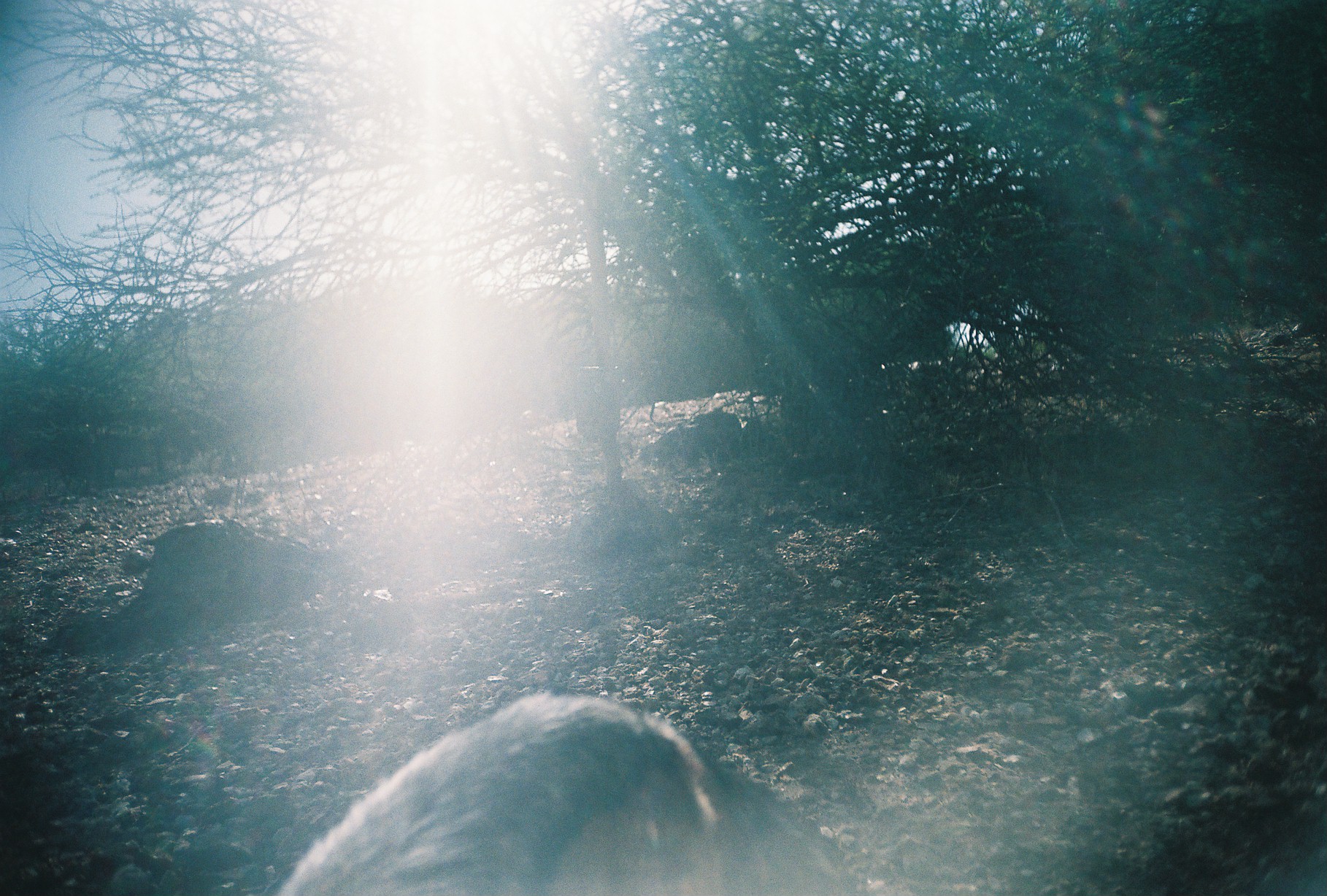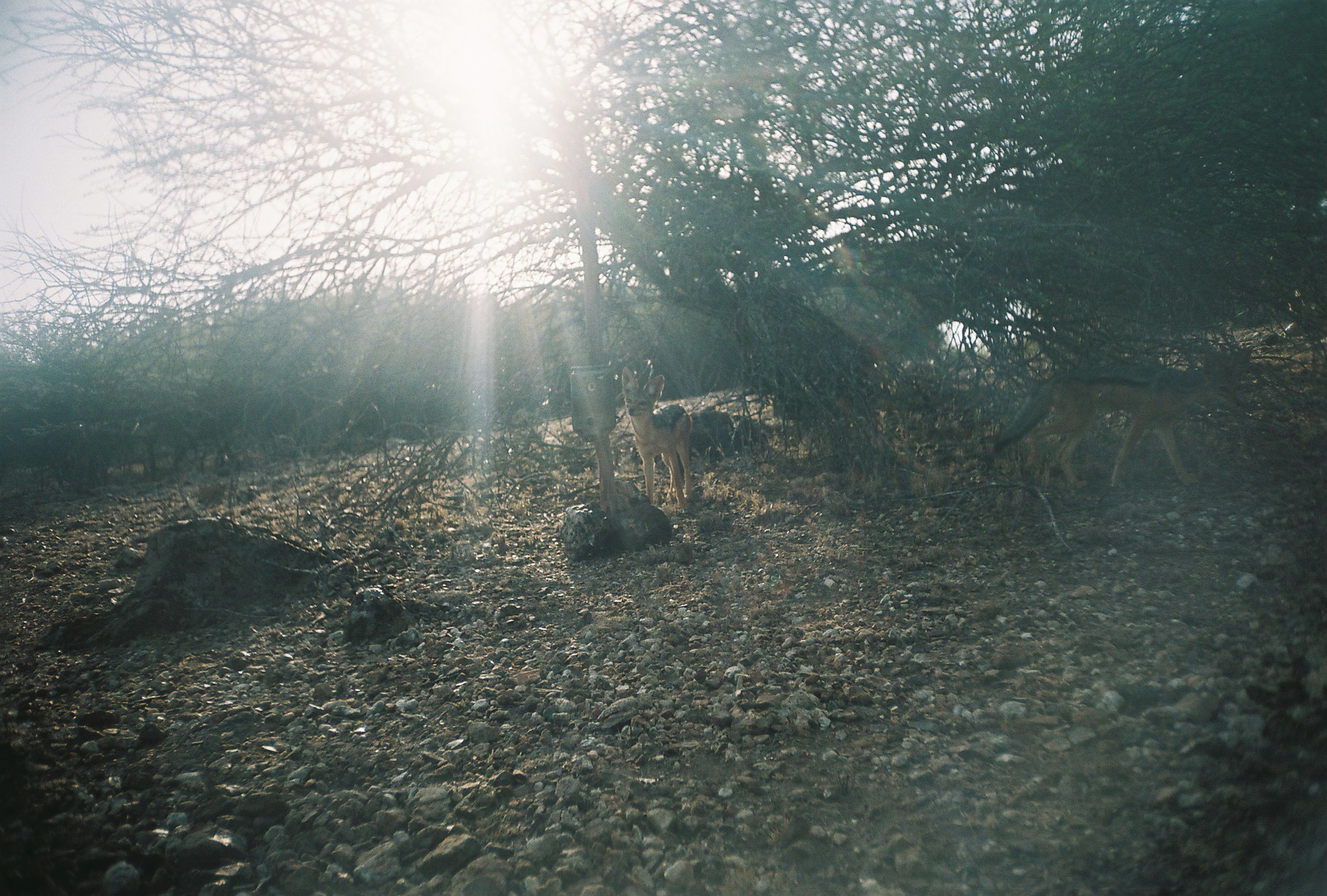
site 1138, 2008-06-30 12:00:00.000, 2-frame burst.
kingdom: Animalia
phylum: Chordata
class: Mammalia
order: Carnivora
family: Canidae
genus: Lupulella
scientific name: Lupulella mesomelas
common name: black-backed jackal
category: canis mesomelas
Canis mesomelas (black-backed jackal) (Lupulella mesomelas), count 1.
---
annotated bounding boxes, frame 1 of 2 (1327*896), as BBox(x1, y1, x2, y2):
canis mesomelas: BBox(277, 690, 853, 896)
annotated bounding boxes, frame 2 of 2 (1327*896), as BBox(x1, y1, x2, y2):
canis mesomelas: BBox(993, 343, 1247, 490); BBox(621, 366, 693, 510)